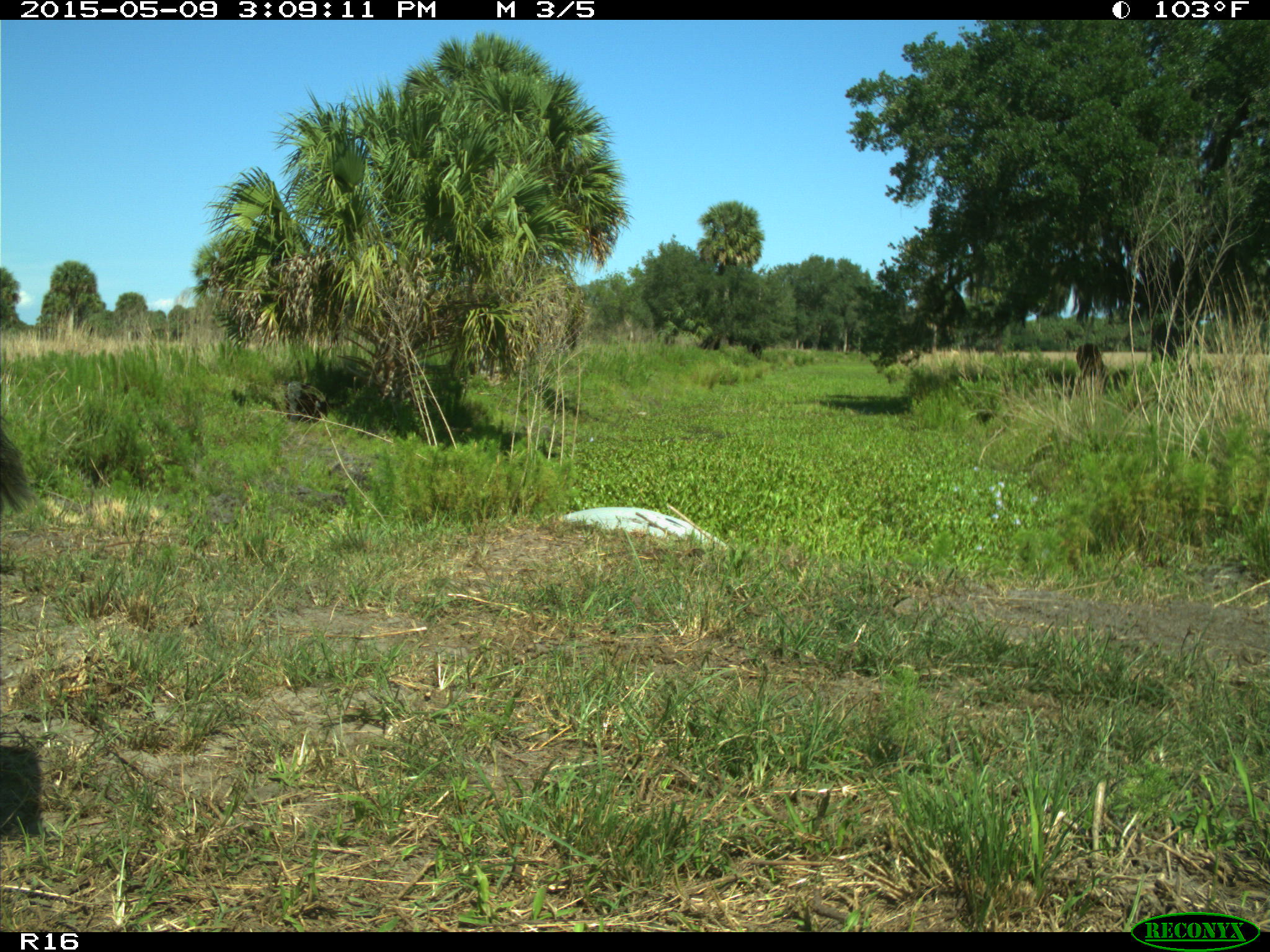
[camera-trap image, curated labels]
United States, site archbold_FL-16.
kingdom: Animalia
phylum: Chordata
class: Mammalia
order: Artiodactyla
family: Bovidae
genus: Bos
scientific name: Bos taurus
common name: domestic cow